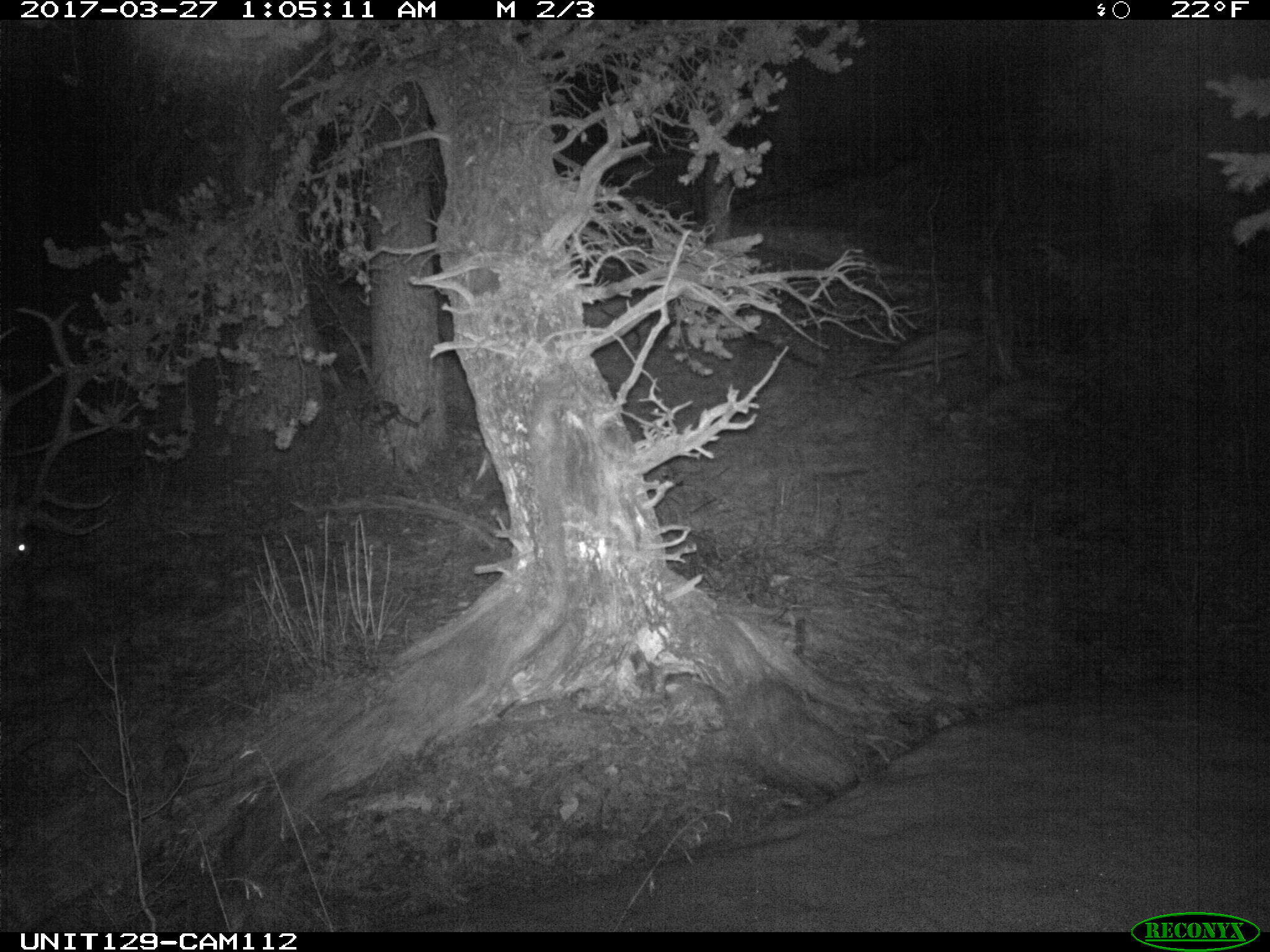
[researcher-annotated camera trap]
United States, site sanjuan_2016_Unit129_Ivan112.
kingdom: Animalia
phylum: Chordata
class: Mammalia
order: Artiodactyla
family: Cervidae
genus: Cervus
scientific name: Cervus elaphus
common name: red deer